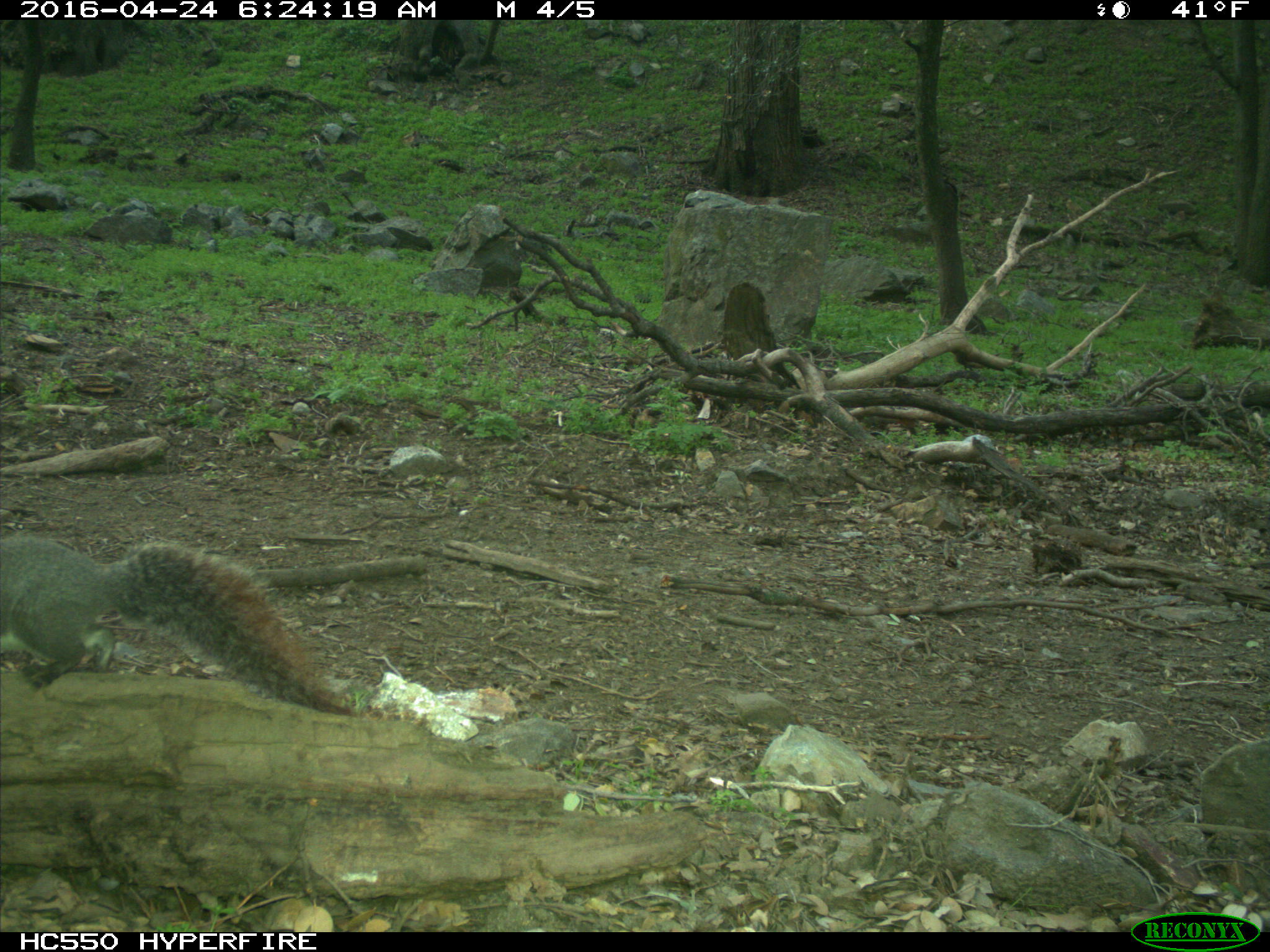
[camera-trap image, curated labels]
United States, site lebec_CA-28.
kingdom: Animalia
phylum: Chordata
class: Mammalia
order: Rodentia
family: Sciuridae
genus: Sciurus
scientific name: Sciurus carolinensis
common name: eastern gray squirrel